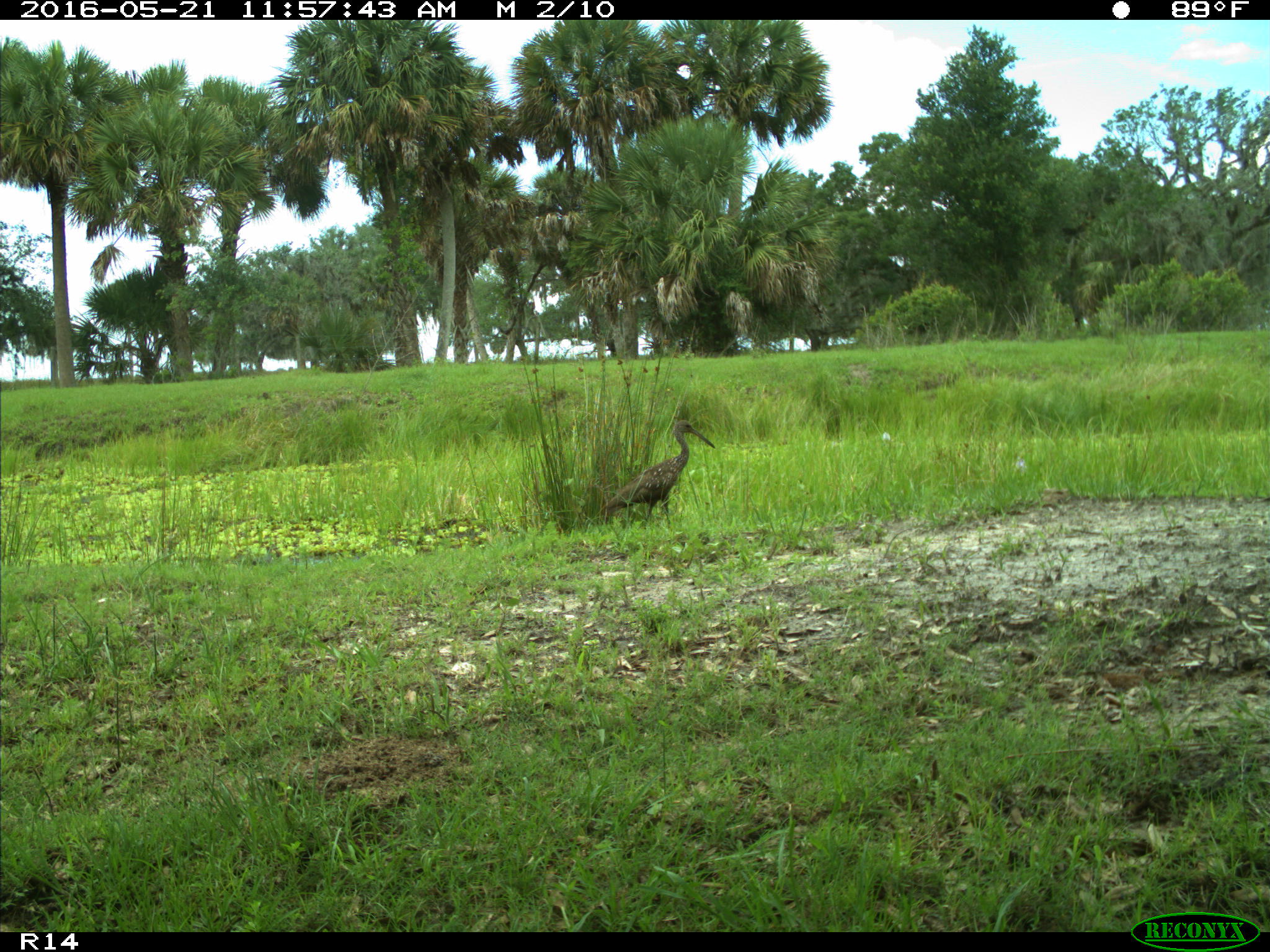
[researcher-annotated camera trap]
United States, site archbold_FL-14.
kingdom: Animalia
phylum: Chordata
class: Aves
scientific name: Aves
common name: birds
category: unidentified bird